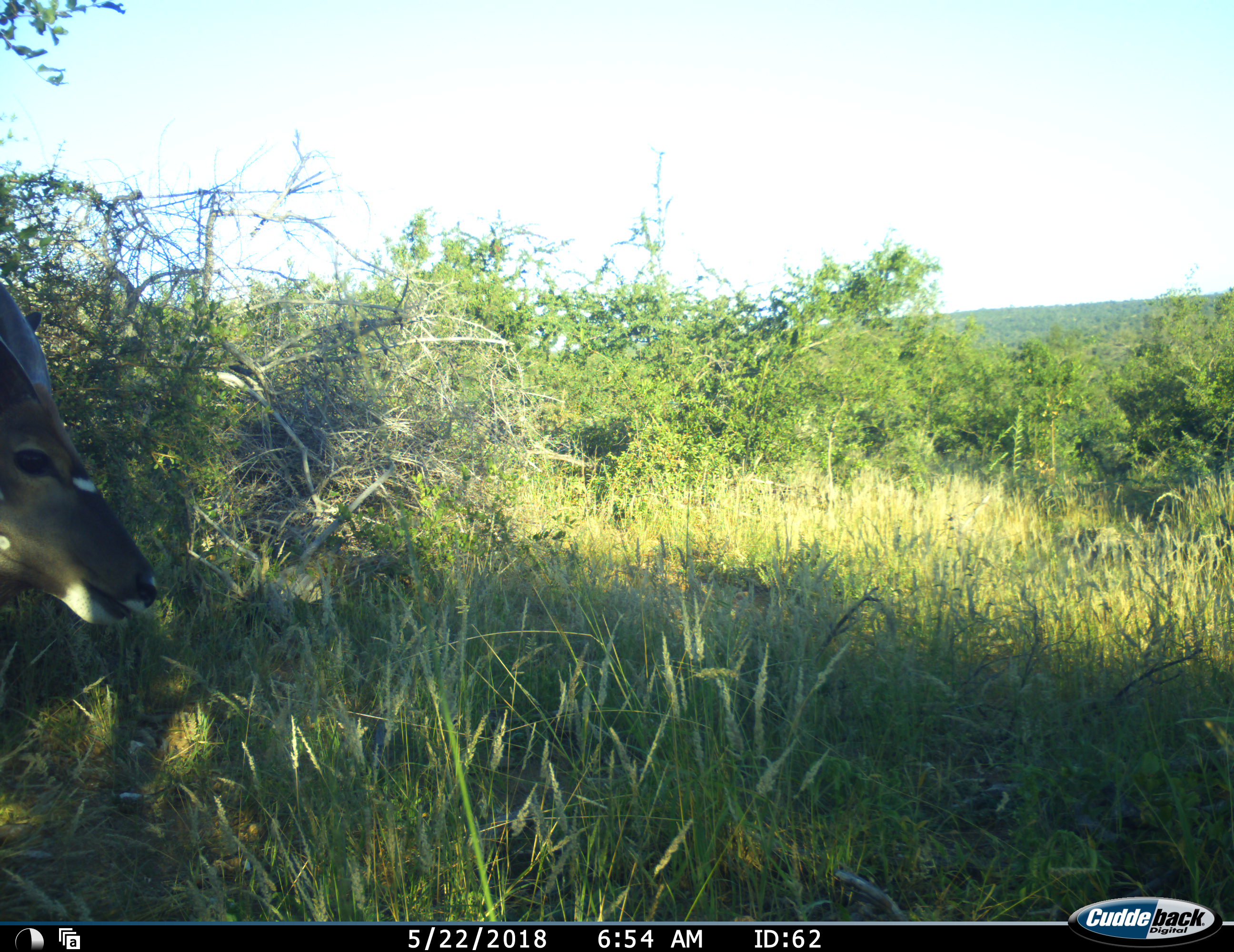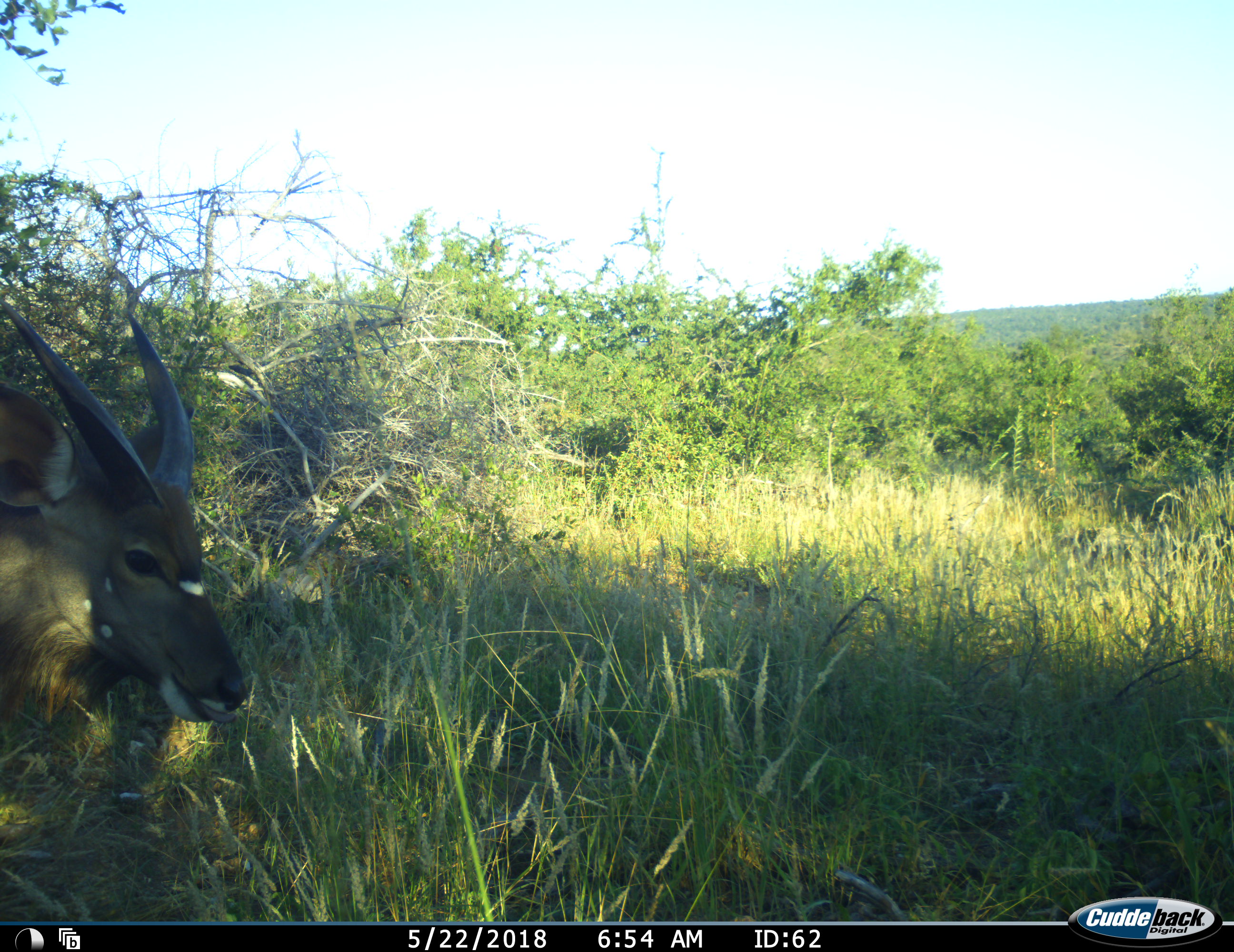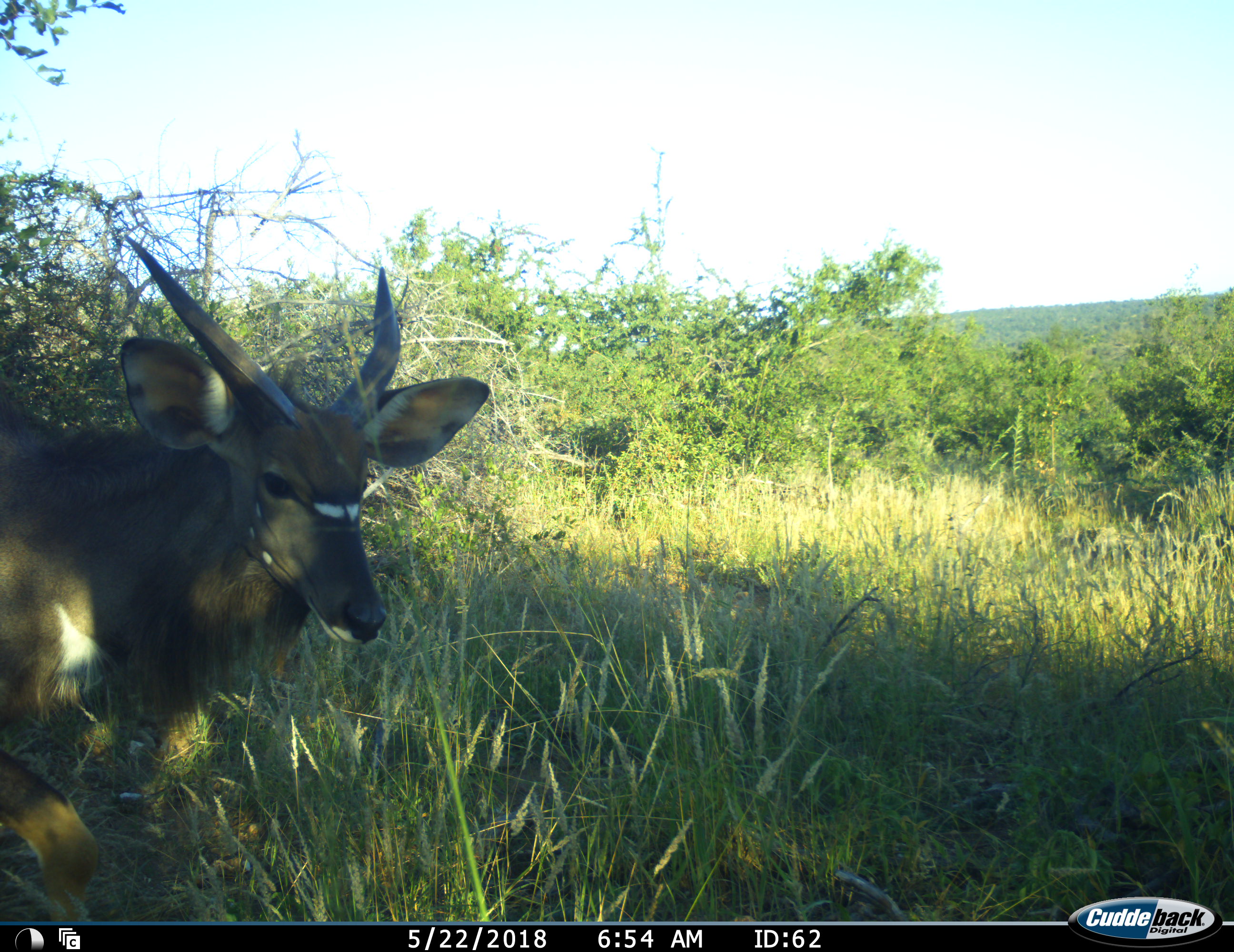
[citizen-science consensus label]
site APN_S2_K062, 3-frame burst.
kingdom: Animalia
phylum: Chordata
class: Mammalia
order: Artiodactyla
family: Bovidae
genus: Tragelaphus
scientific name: Tragelaphus scriptus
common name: bushbuck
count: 1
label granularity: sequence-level